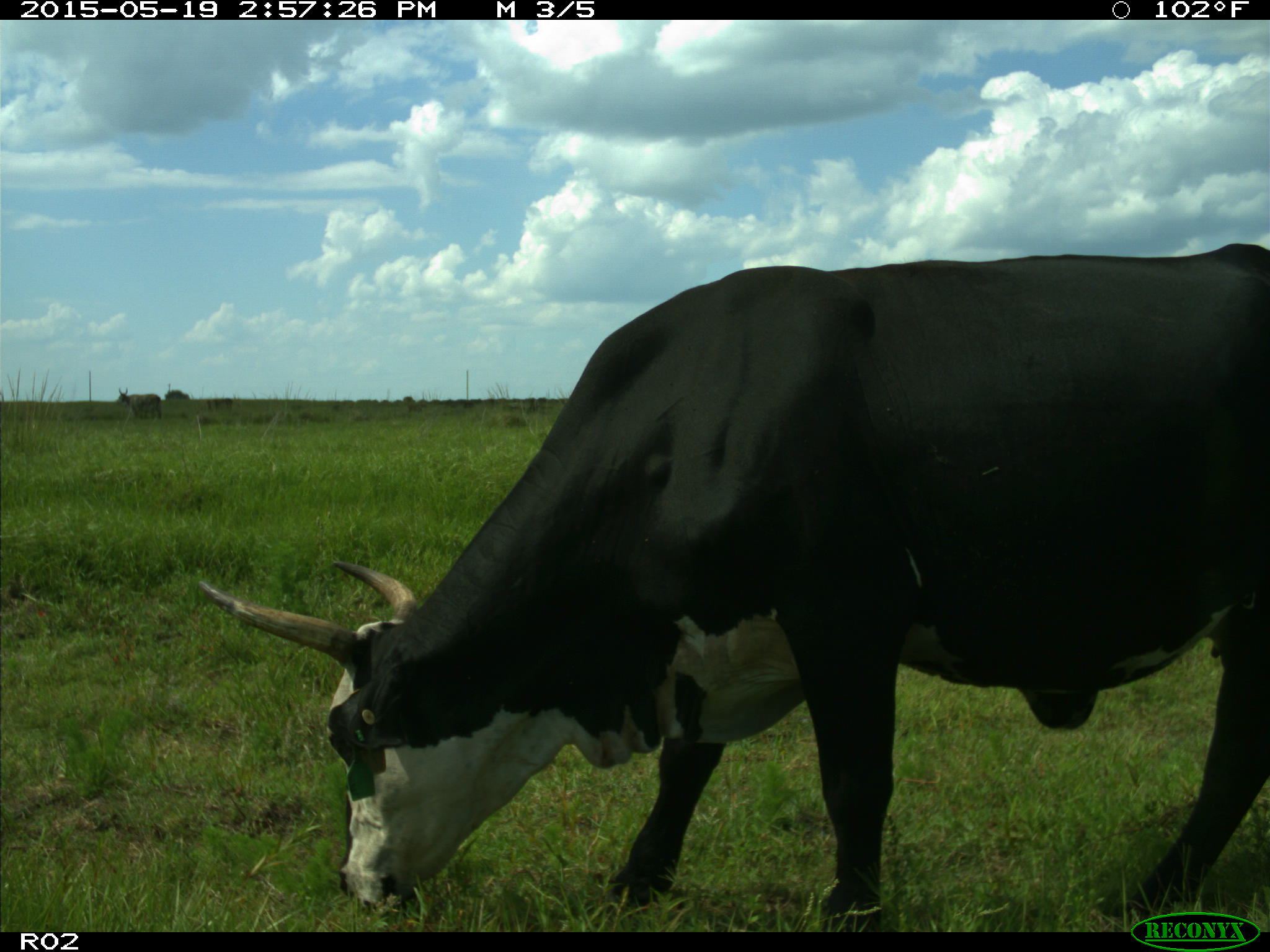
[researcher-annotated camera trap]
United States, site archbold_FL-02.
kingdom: Animalia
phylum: Chordata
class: Mammalia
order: Artiodactyla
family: Bovidae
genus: Bos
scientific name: Bos taurus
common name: domestic cow